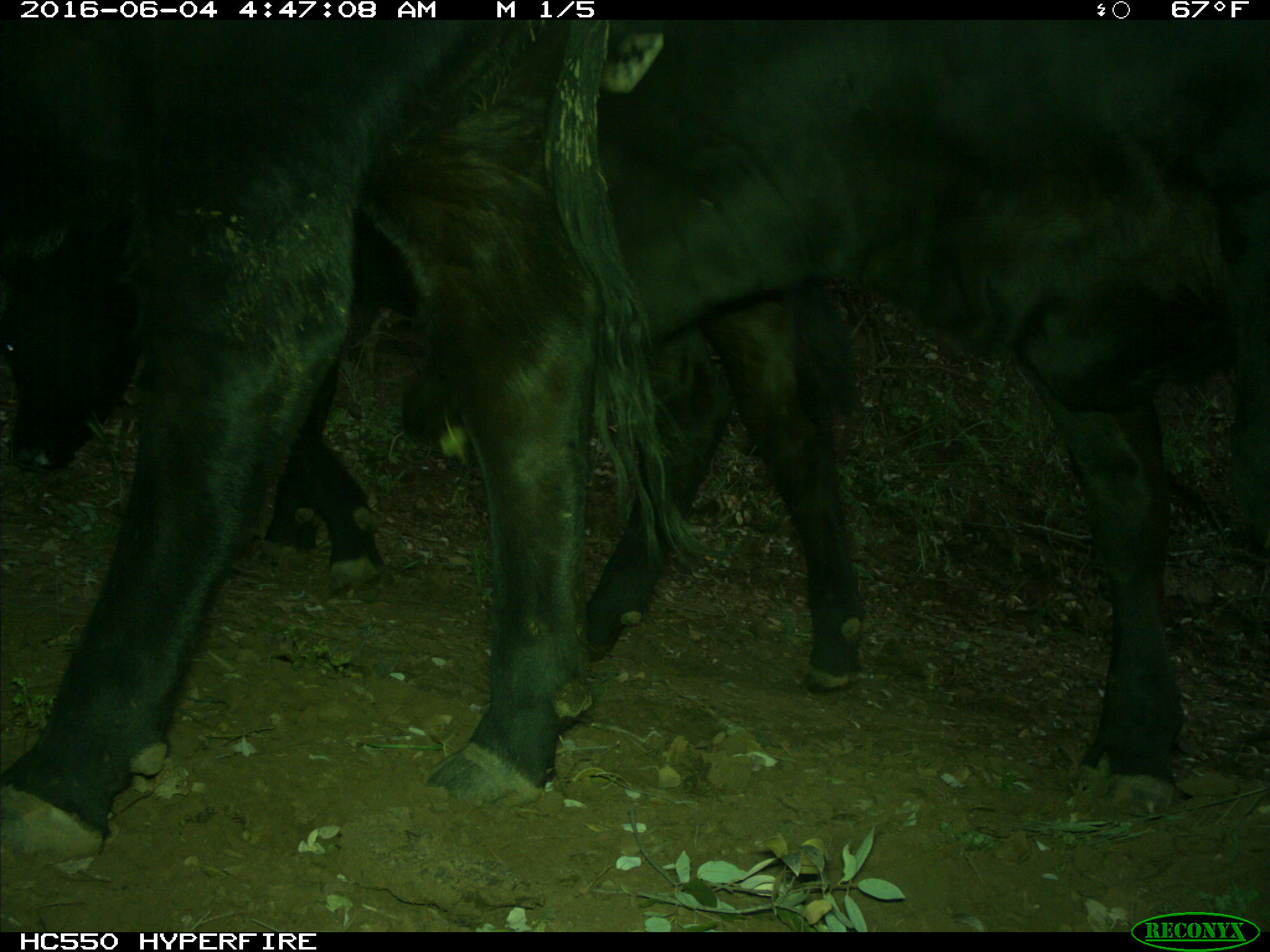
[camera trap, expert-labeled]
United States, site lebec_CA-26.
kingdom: Animalia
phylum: Chordata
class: Mammalia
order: Artiodactyla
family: Bovidae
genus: Bos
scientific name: Bos taurus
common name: domestic cow